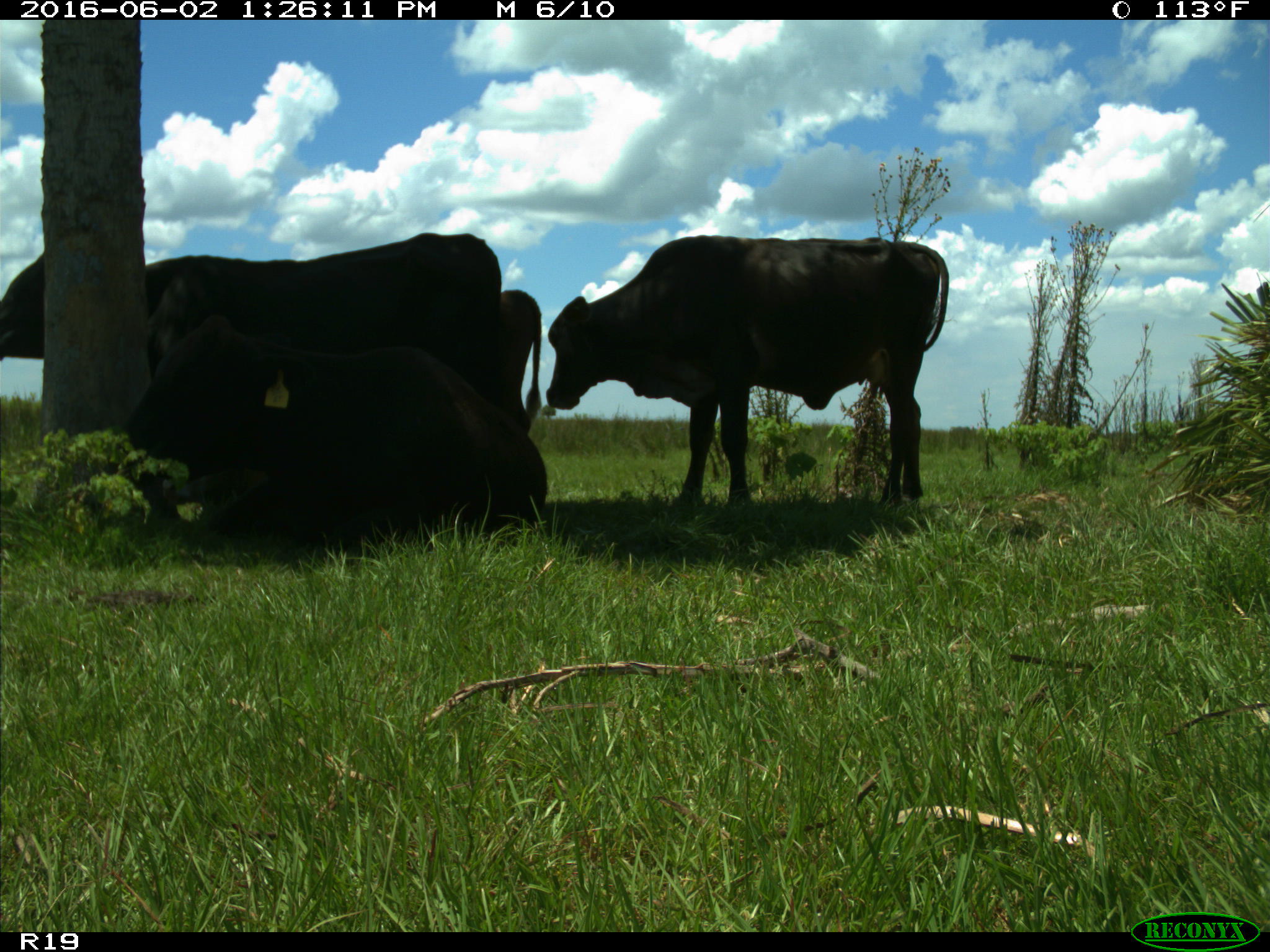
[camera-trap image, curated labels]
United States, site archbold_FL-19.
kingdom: Animalia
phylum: Chordata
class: Mammalia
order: Artiodactyla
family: Bovidae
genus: Bos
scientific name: Bos taurus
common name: domestic cow